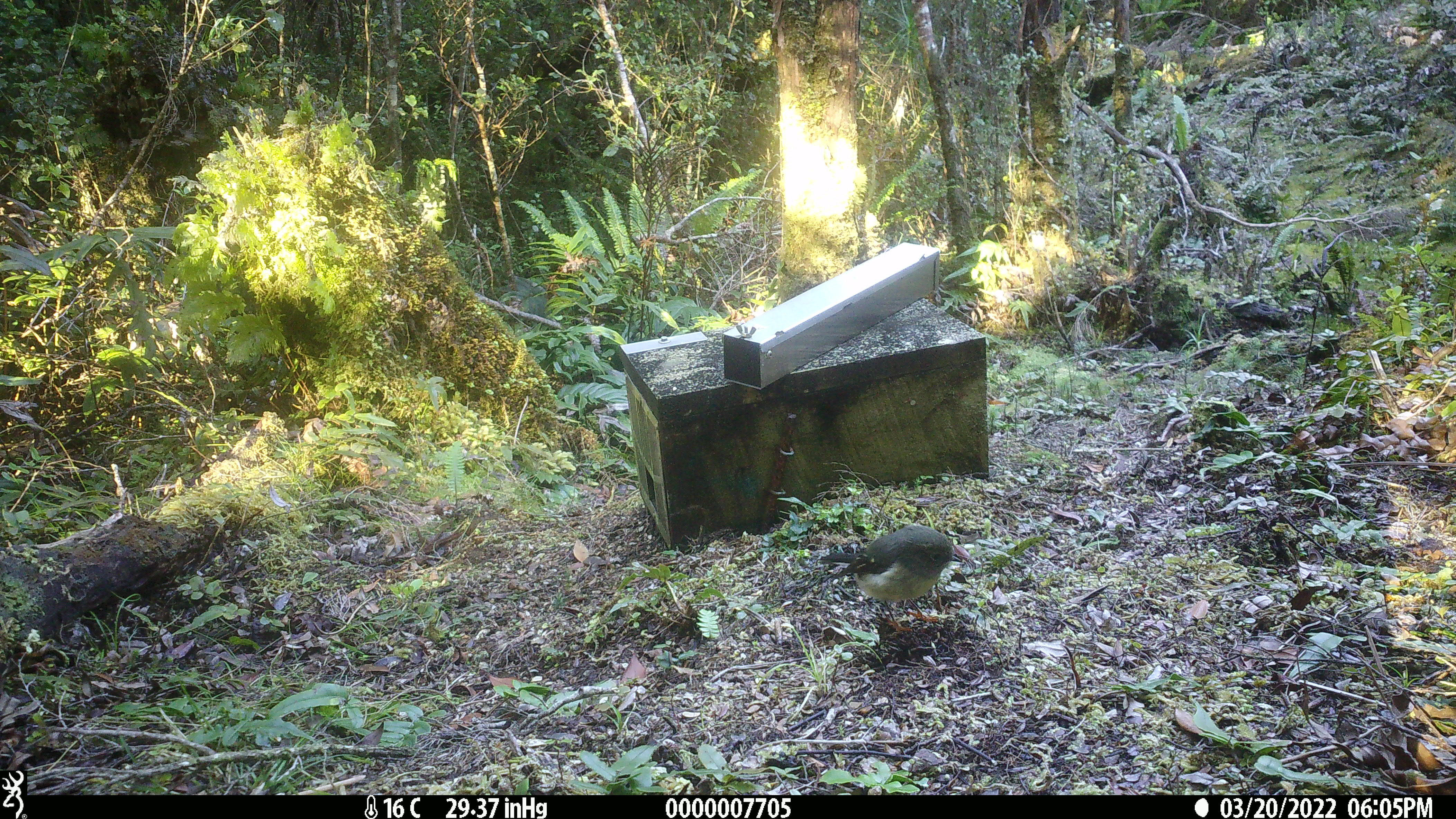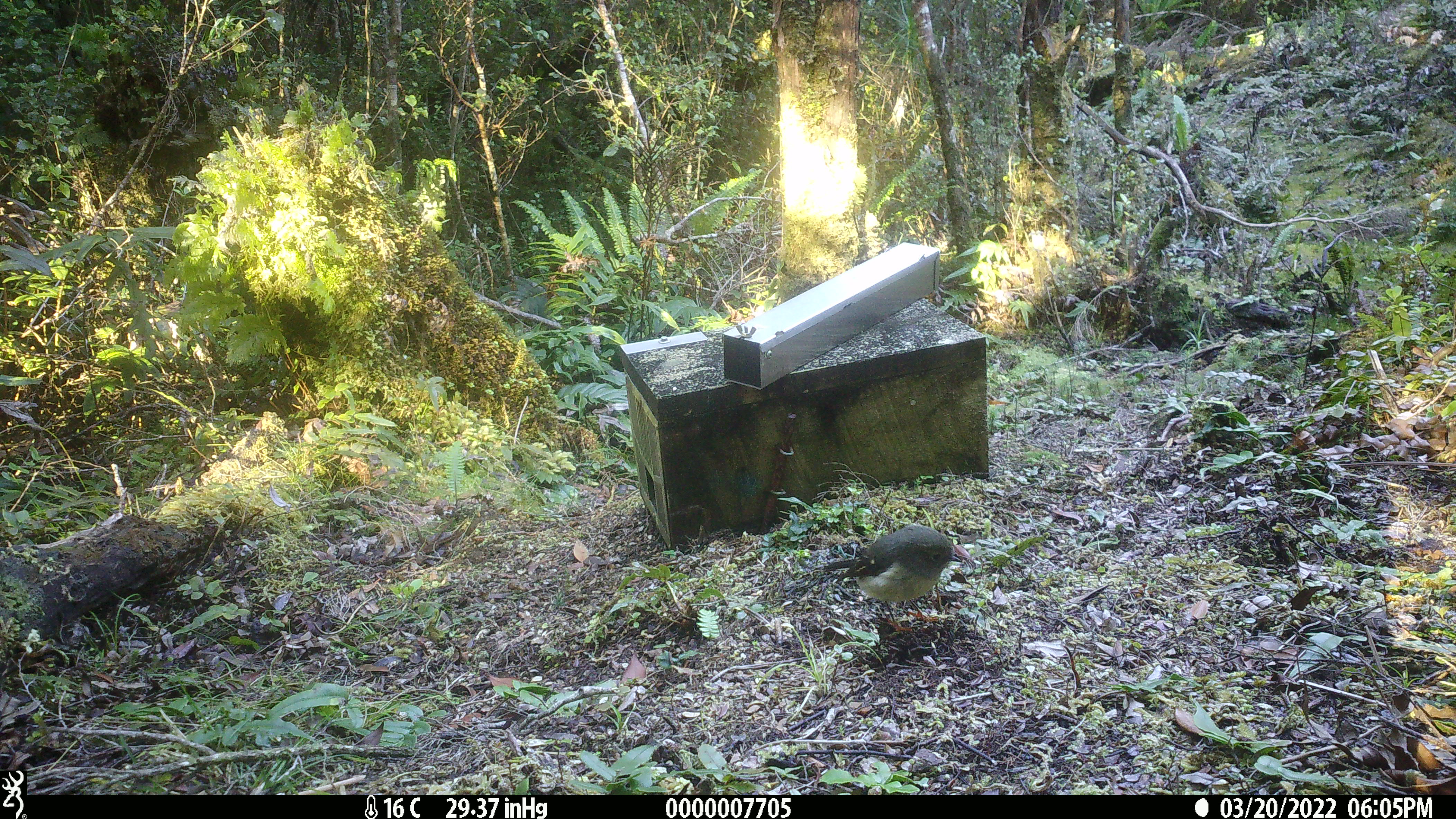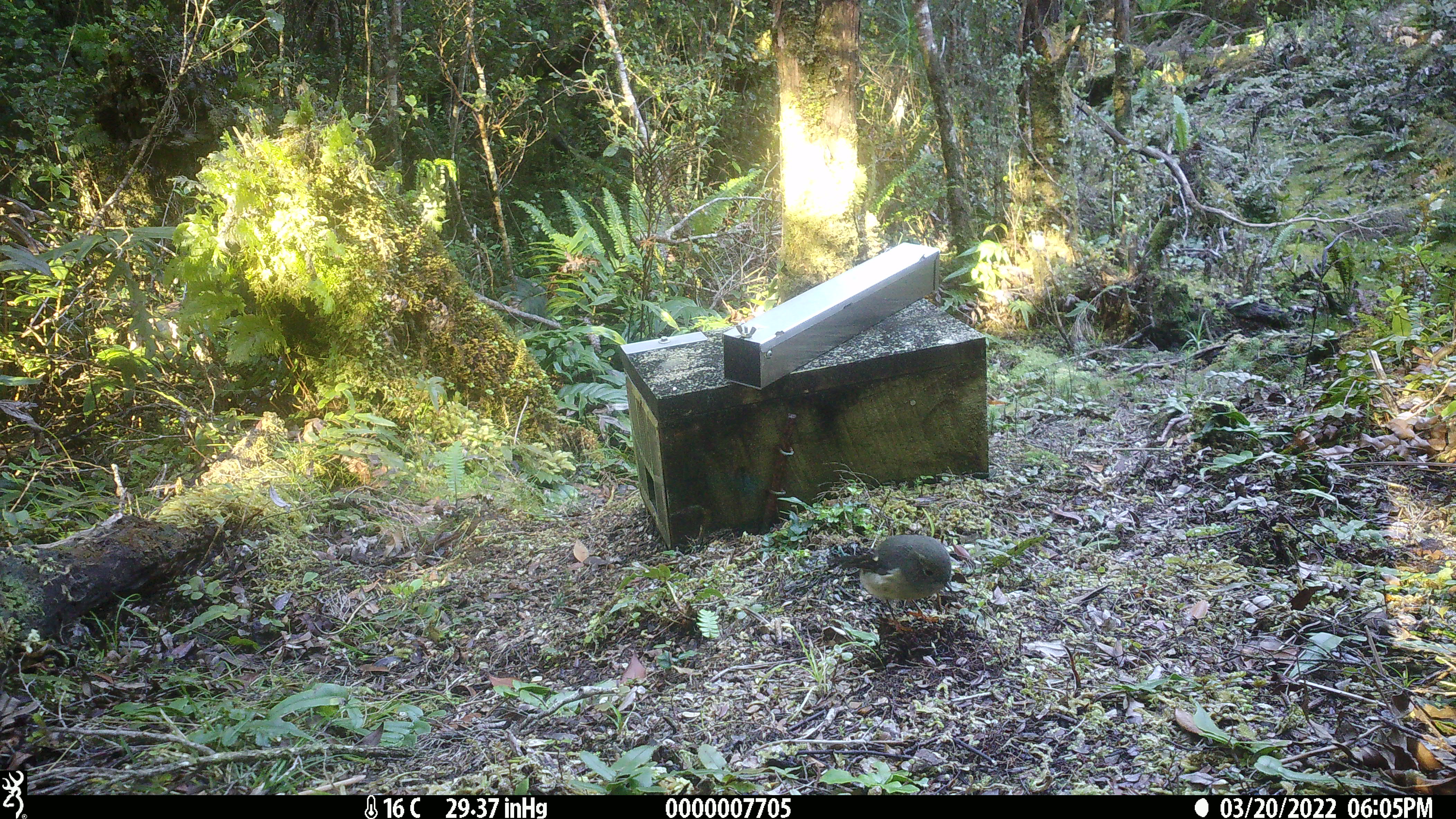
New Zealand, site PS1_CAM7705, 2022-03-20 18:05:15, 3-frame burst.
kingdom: Animalia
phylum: Chordata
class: Aves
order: Passeriformes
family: Petroicidae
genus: Petroica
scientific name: Petroica macrocephala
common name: tomtit